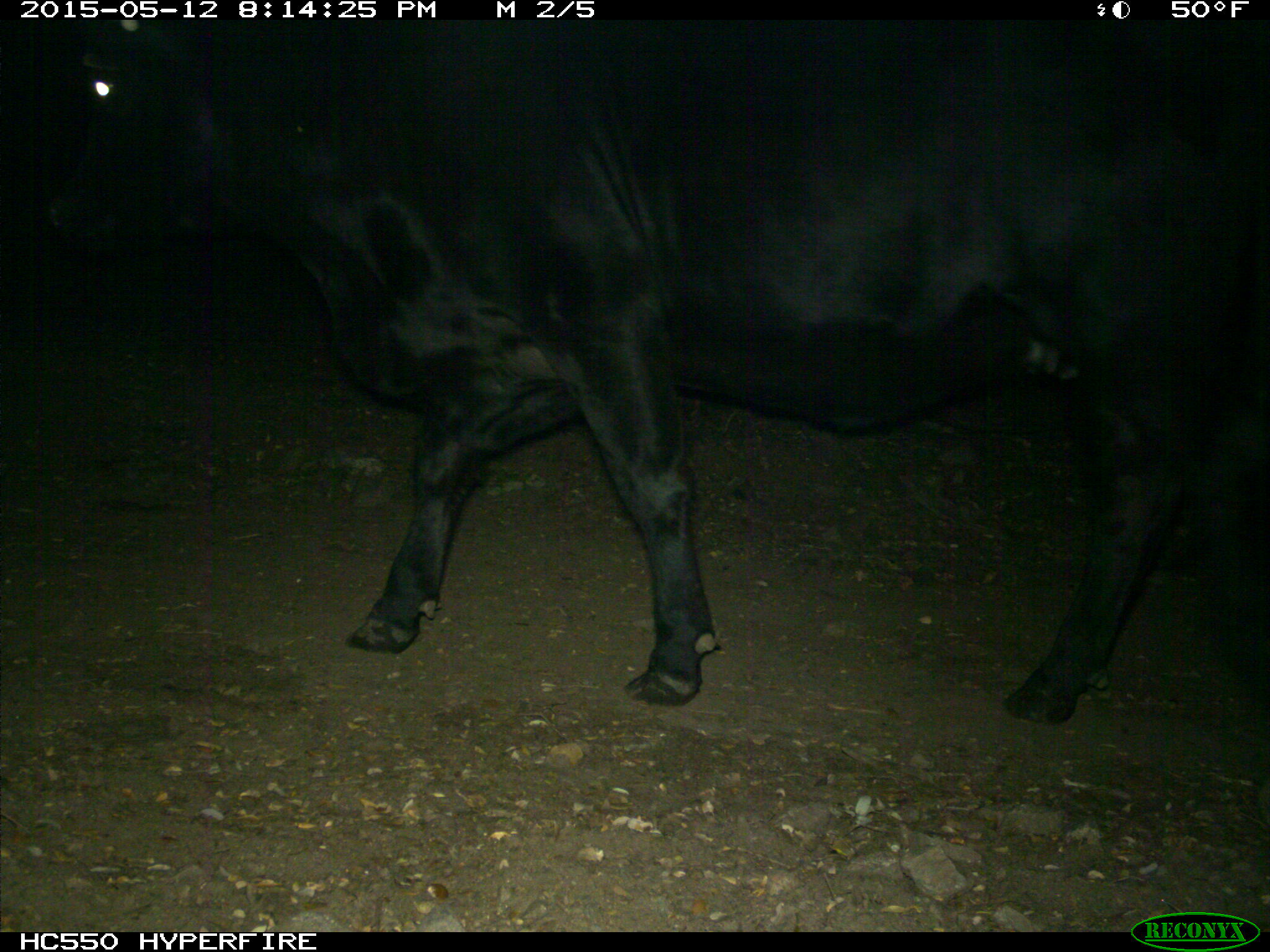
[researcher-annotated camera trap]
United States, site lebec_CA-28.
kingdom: Animalia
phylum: Chordata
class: Mammalia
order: Artiodactyla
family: Bovidae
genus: Bos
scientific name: Bos taurus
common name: domestic cow